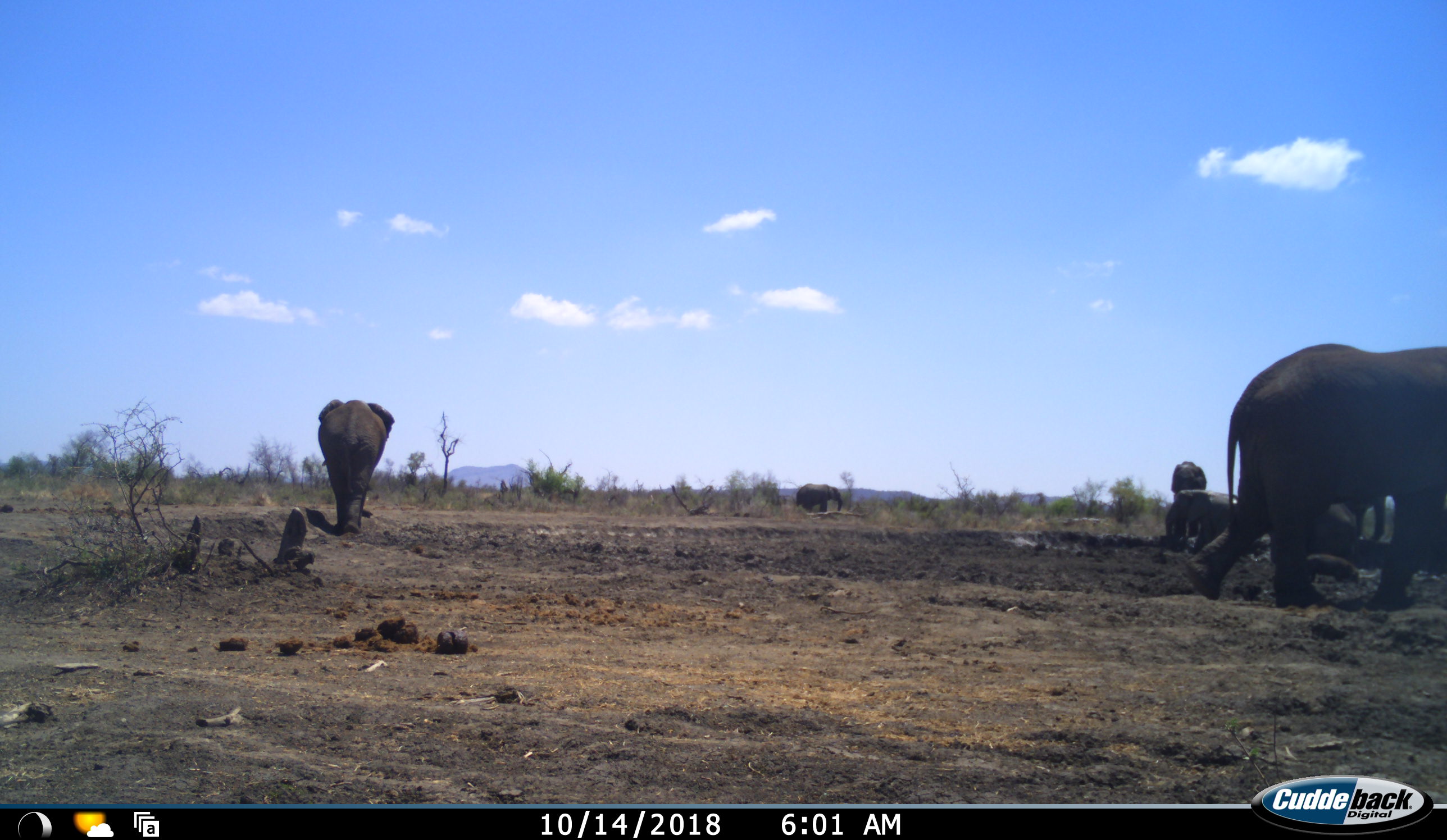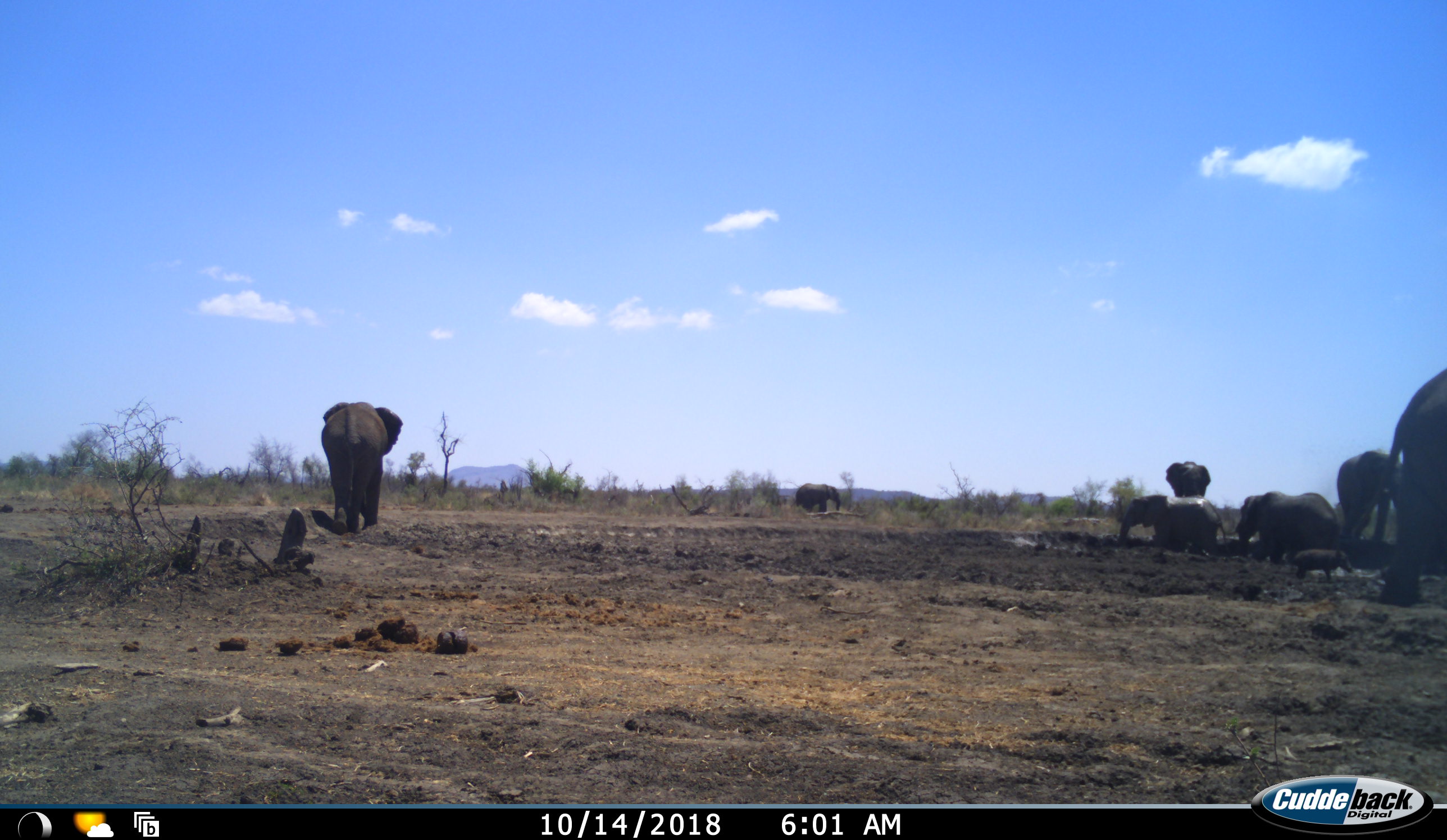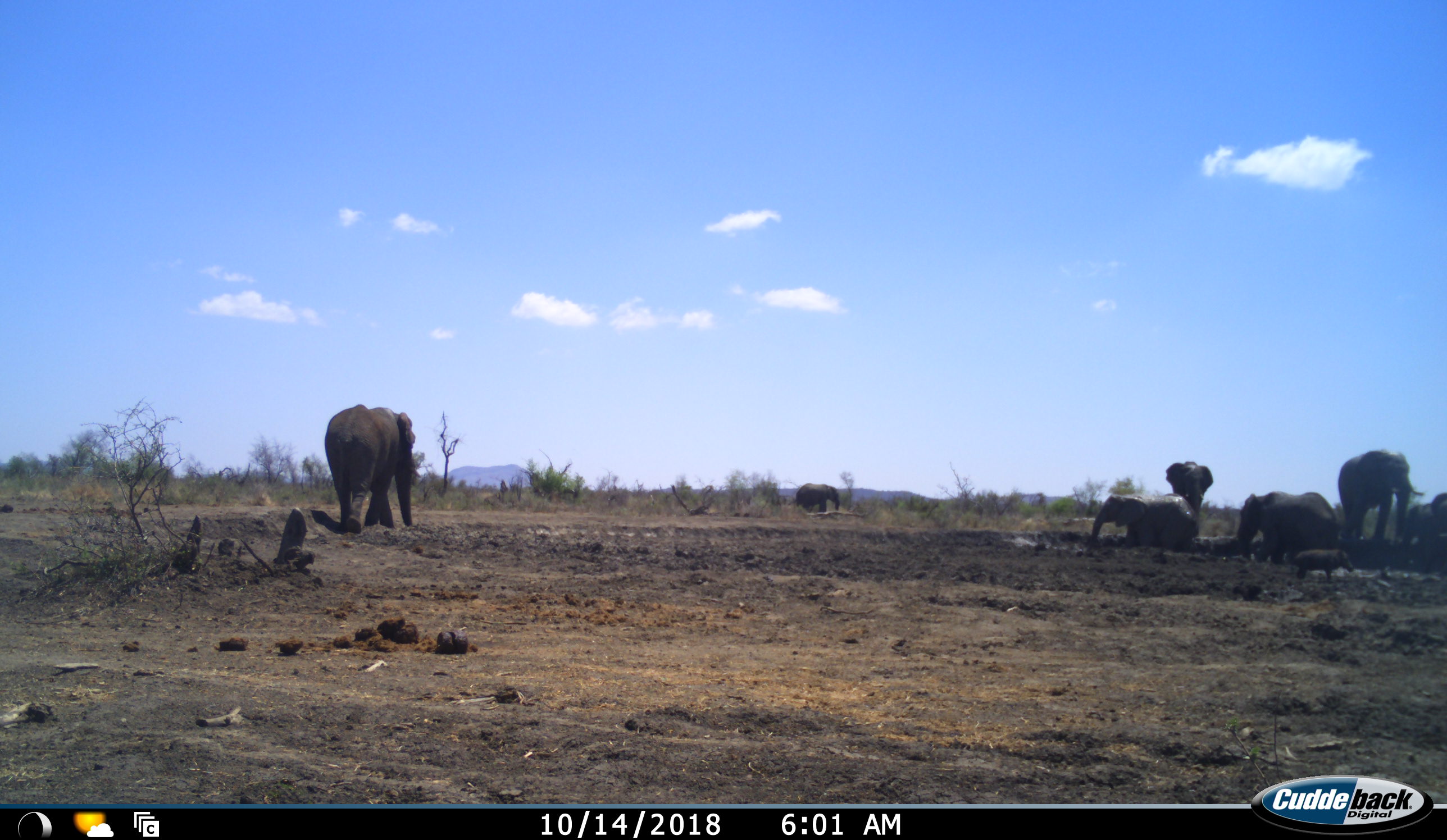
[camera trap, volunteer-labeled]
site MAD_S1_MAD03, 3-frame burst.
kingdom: Animalia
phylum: Chordata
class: Mammalia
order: Proboscidea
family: Elephantidae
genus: Loxodonta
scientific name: Loxodonta africana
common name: african bush elephant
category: elephant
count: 8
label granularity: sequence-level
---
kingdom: Animalia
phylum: Chordata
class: Mammalia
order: Artiodactyla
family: Suidae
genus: Phacochoerus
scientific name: Phacochoerus africanus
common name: warthog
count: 1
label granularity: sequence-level